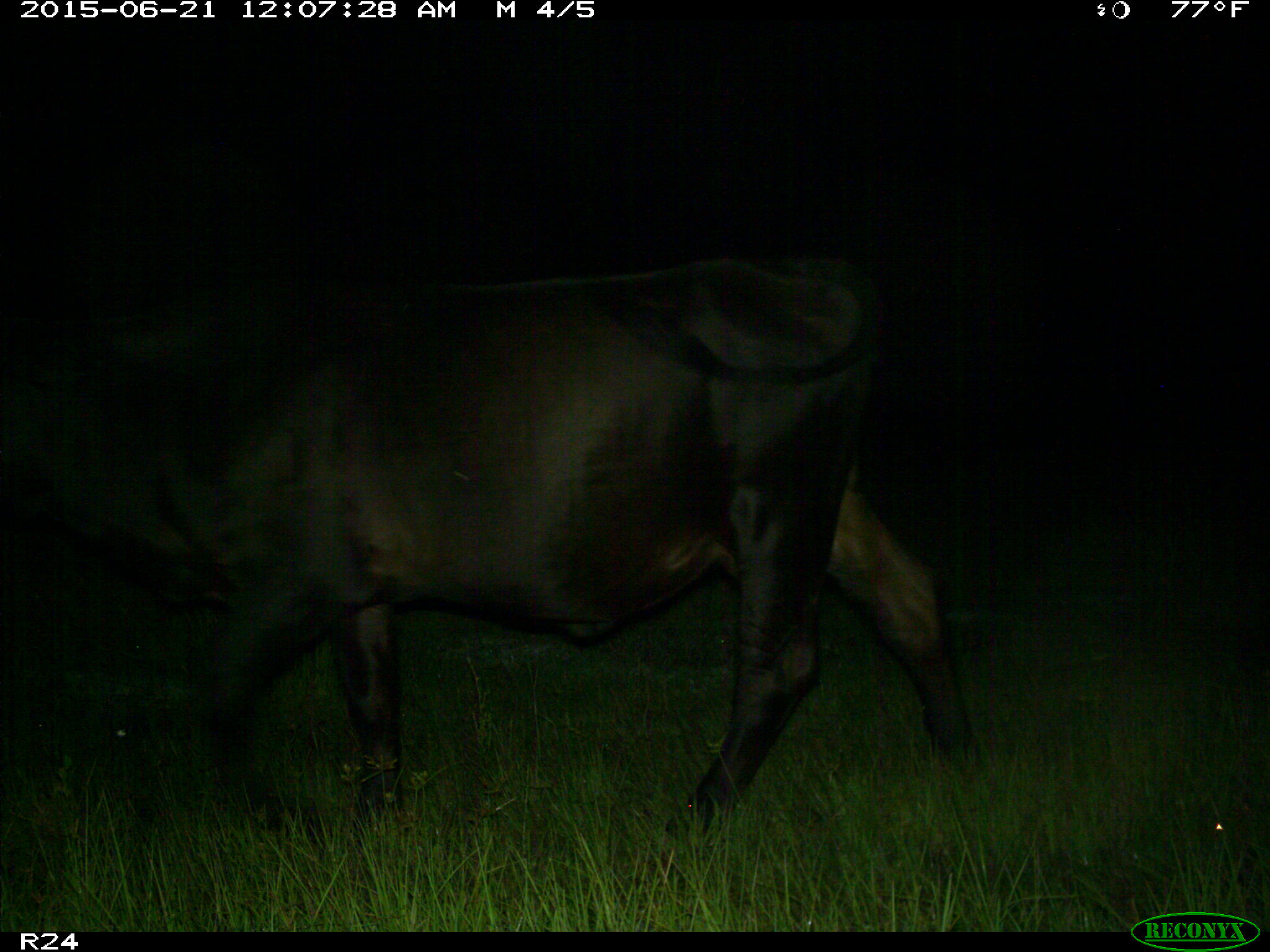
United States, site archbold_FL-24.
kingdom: Animalia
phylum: Chordata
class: Mammalia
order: Artiodactyla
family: Bovidae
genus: Bos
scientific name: Bos taurus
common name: domestic cow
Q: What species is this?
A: Bos taurus (domestic cow).